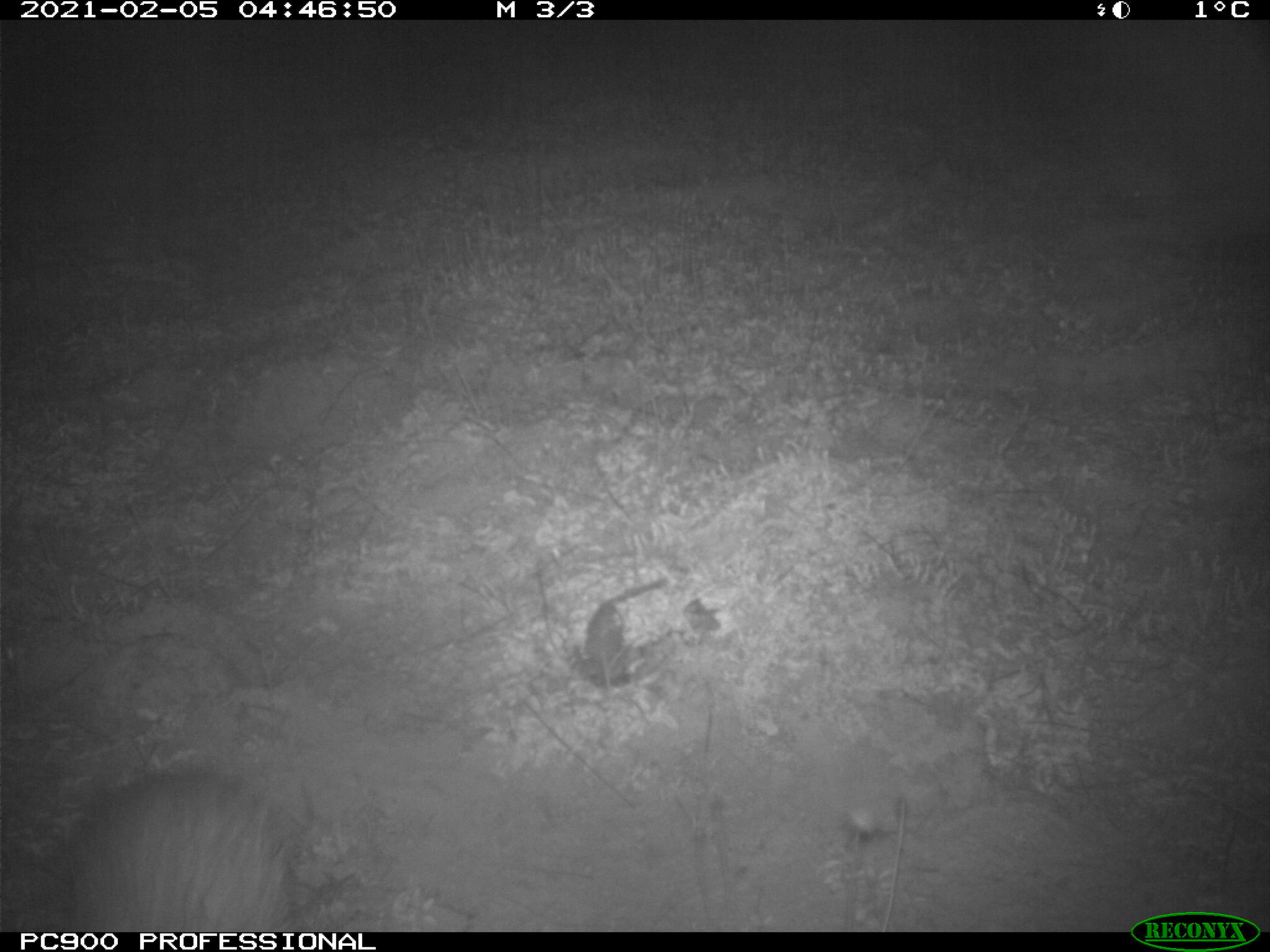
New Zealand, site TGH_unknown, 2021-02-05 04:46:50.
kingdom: Animalia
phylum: Chordata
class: Mammalia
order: Carnivora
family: Mustelidae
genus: Mustela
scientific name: Mustela furo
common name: ferret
Ferret (Mustela furo).